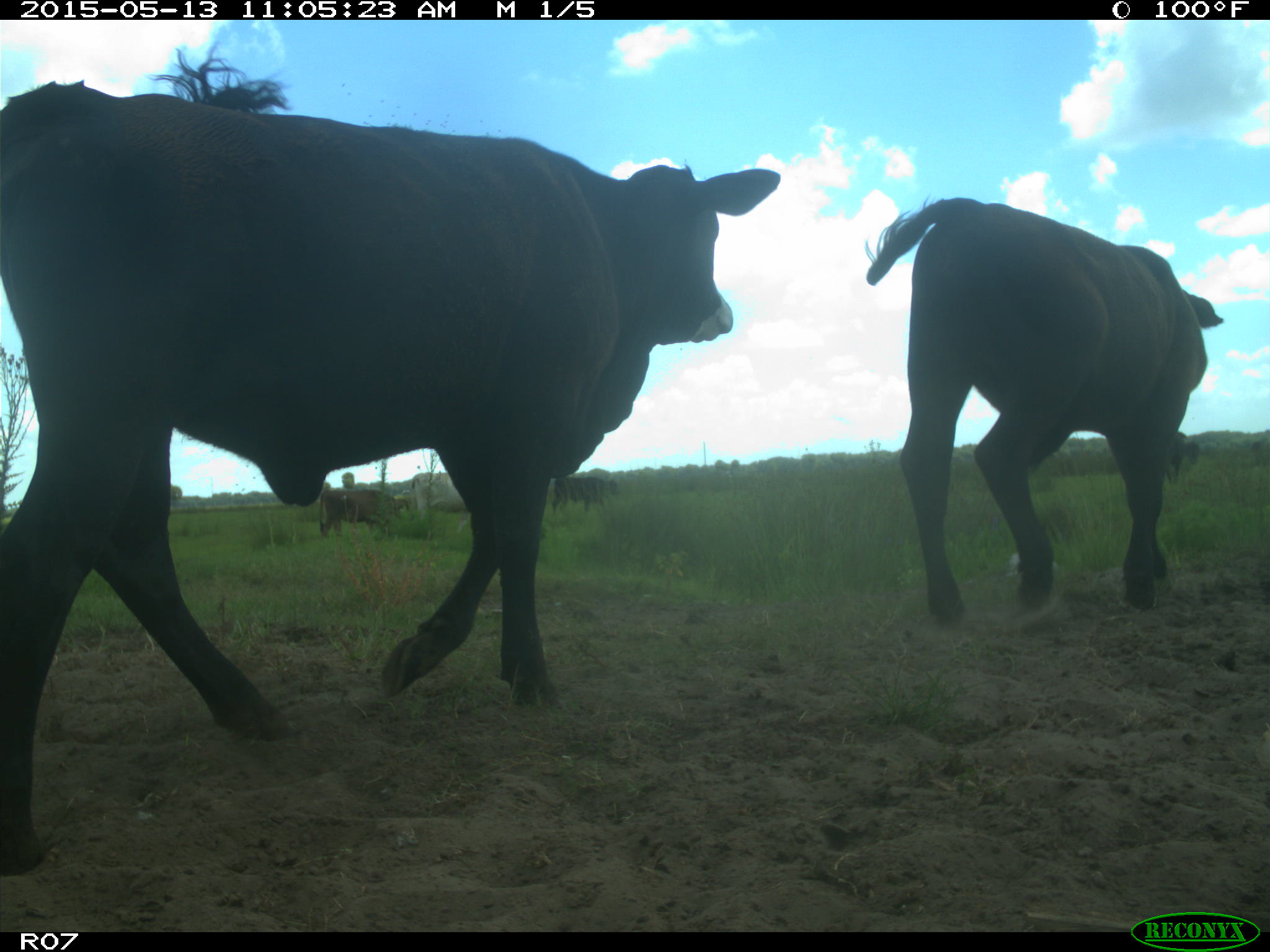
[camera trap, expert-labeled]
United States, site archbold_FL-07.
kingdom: Animalia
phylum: Chordata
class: Mammalia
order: Artiodactyla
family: Bovidae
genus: Bos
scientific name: Bos taurus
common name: domestic cow